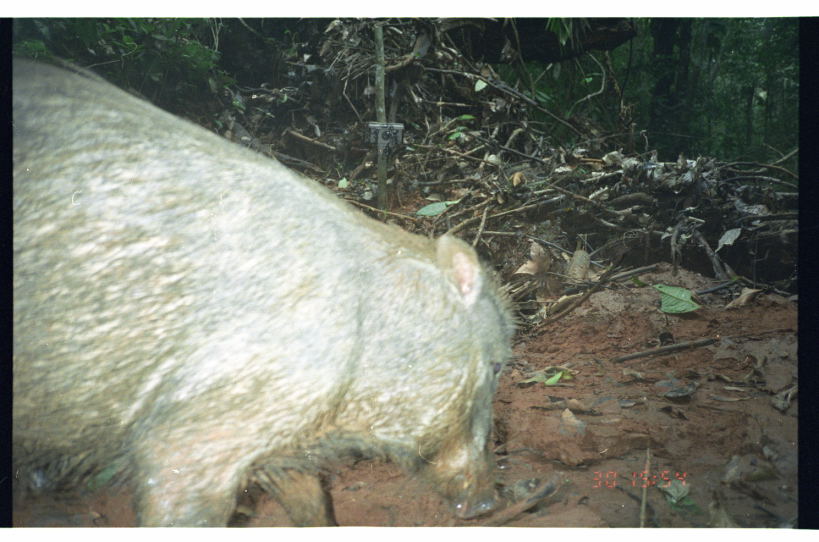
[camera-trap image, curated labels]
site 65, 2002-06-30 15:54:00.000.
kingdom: Animalia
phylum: Chordata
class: Mammalia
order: Artiodactyla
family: Tayassuidae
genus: Tayassu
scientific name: Tayassu pecari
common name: white-lipped peccary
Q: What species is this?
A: Tayassu pecari (white-lipped peccary).